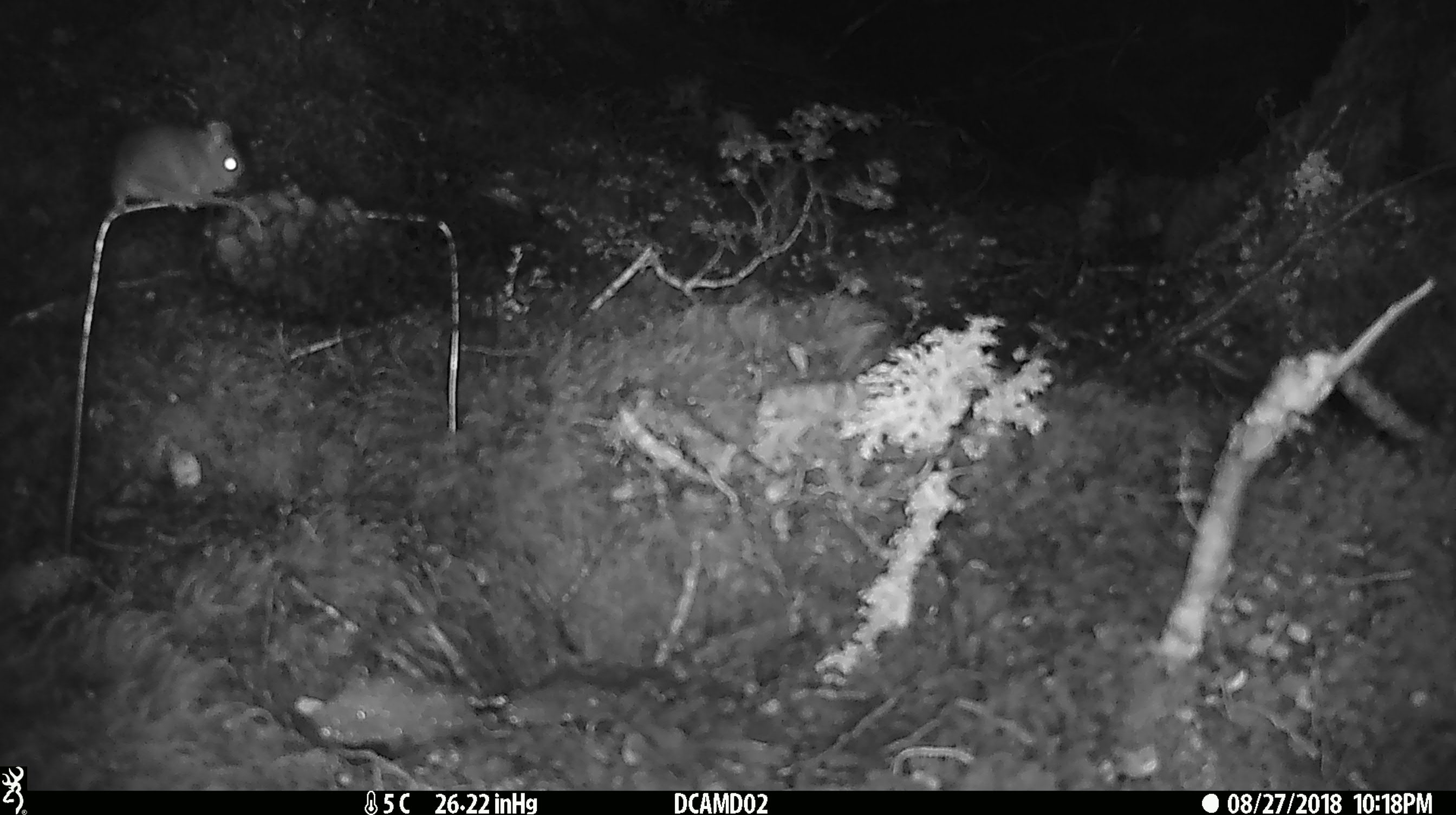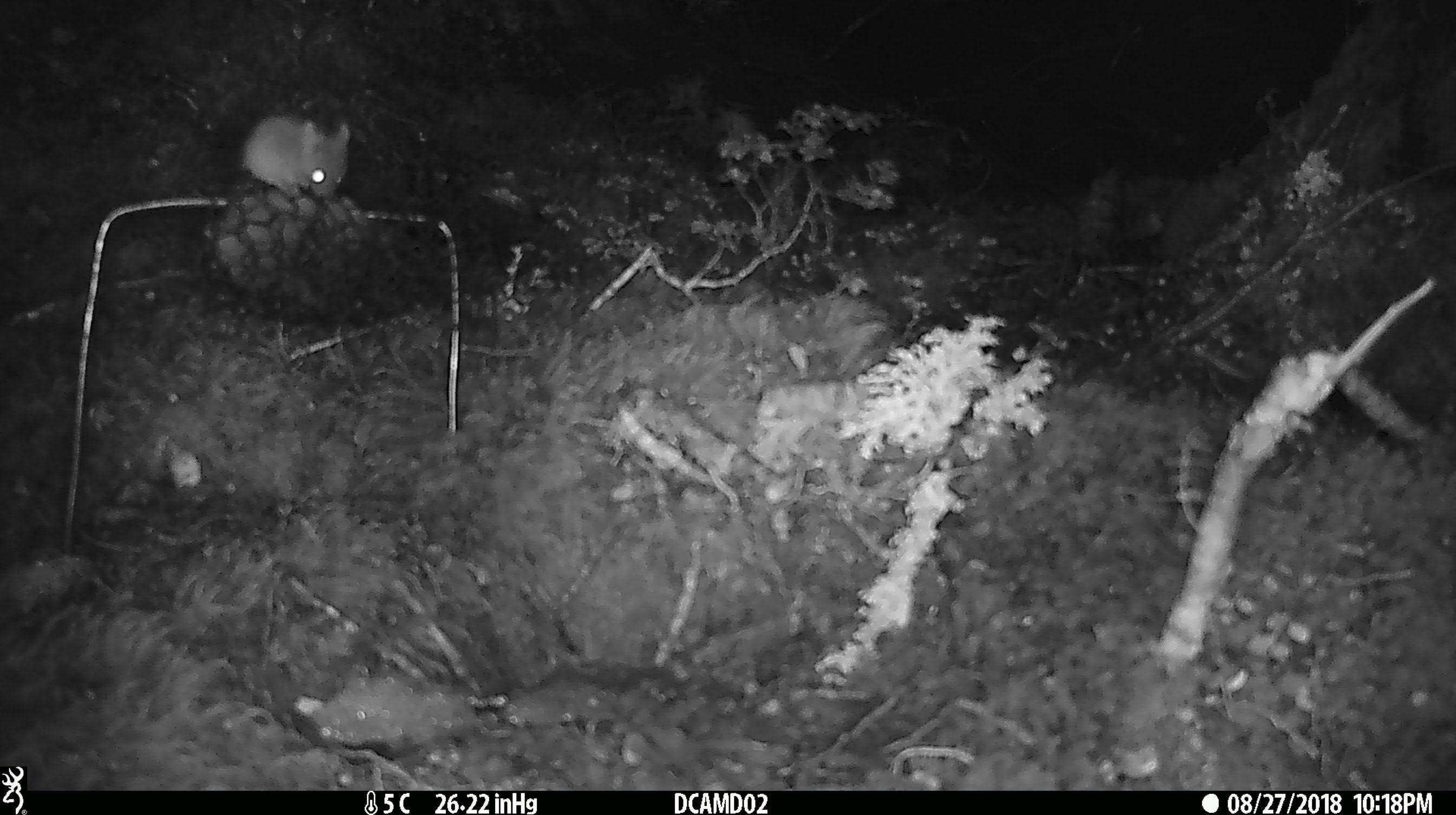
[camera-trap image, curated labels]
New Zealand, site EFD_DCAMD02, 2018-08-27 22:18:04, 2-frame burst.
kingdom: Animalia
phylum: Chordata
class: Mammalia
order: Rodentia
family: Muridae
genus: Mus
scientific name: Mus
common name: mouse